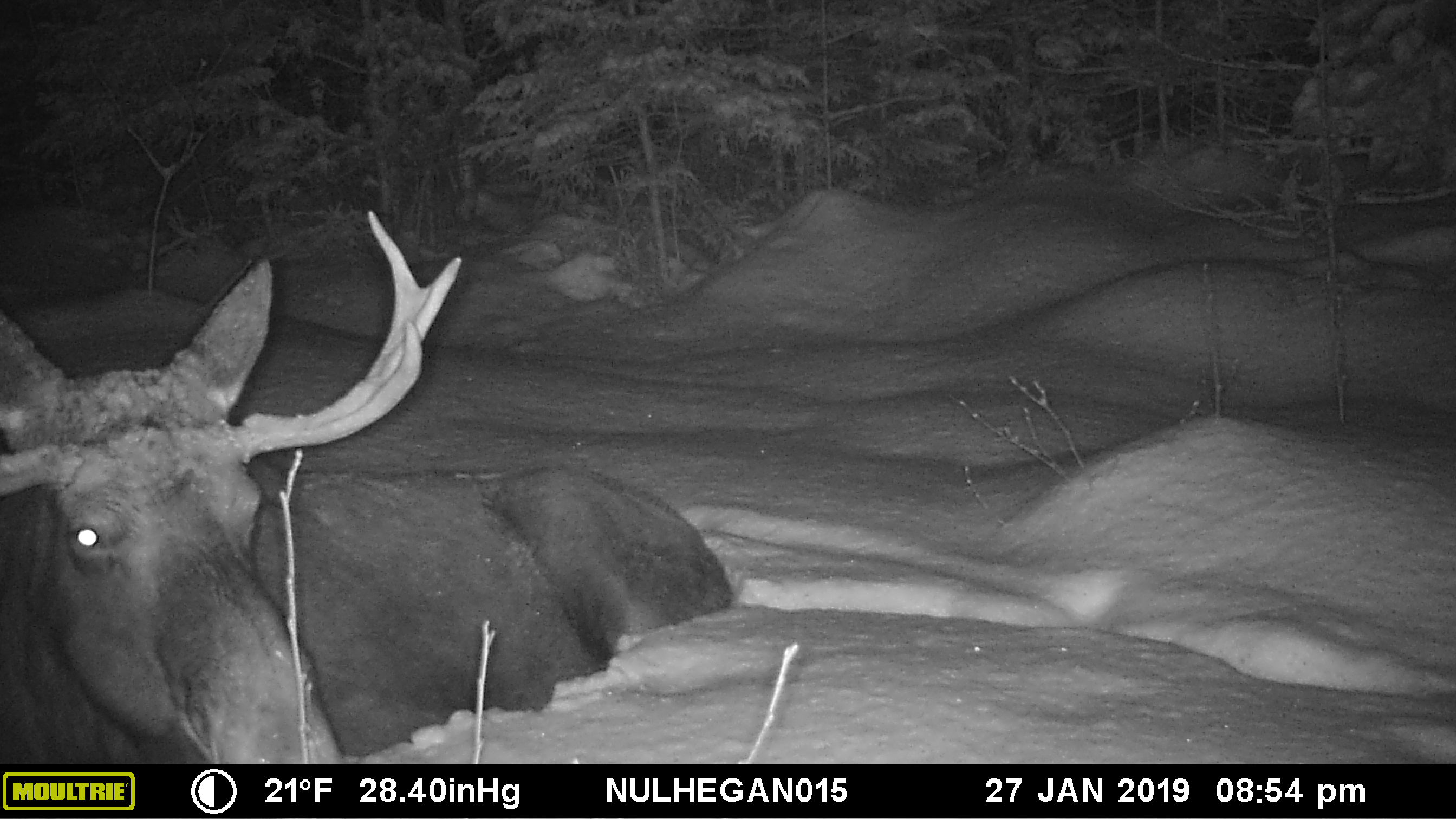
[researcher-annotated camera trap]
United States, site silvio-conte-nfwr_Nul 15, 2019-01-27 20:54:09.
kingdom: Animalia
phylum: Chordata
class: Mammalia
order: Artiodactyla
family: Cervidae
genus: Alces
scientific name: Alces alces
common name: moose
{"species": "moose (Alces alces)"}